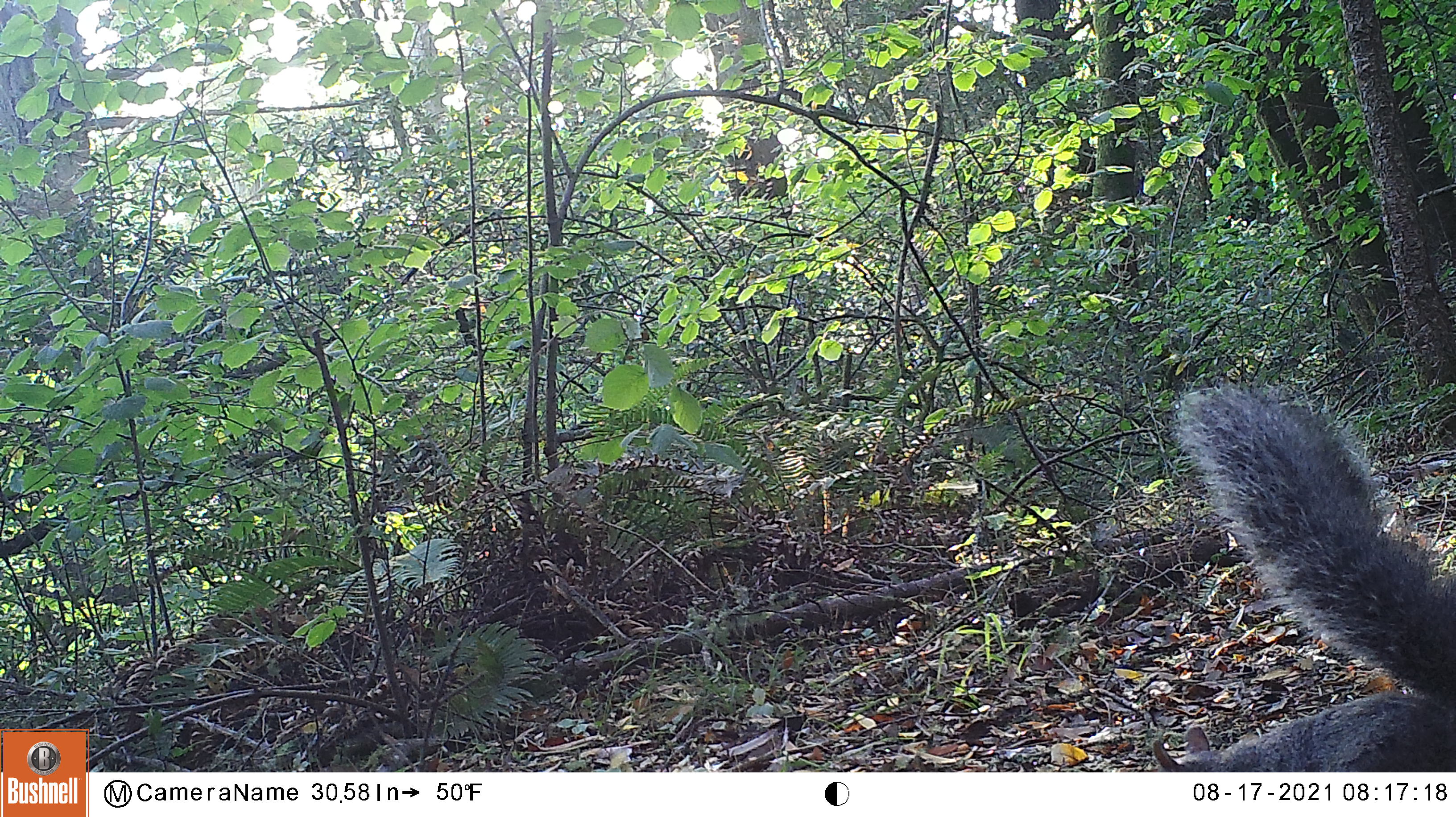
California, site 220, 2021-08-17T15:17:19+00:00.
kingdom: Animalia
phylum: Chordata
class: Mammalia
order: Rodentia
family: Sciuridae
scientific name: Sciuridae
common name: squirrel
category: unknown squirrel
Unknown squirrel (squirrel) (Sciuridae).